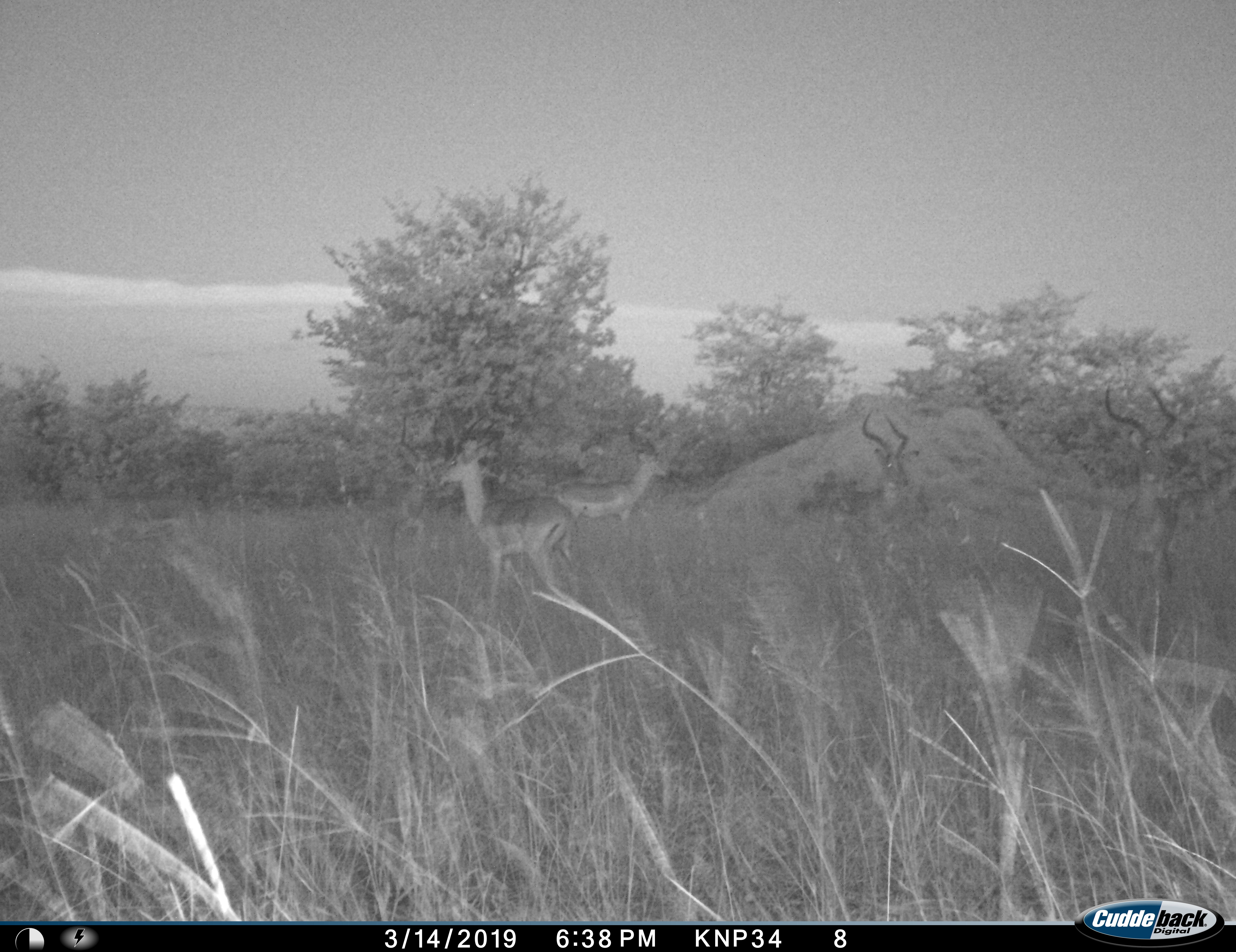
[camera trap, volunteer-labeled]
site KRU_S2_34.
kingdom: Animalia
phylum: Chordata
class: Mammalia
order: Artiodactyla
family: Bovidae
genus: Aepyceros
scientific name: Aepyceros melampus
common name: impala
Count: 4.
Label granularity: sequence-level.